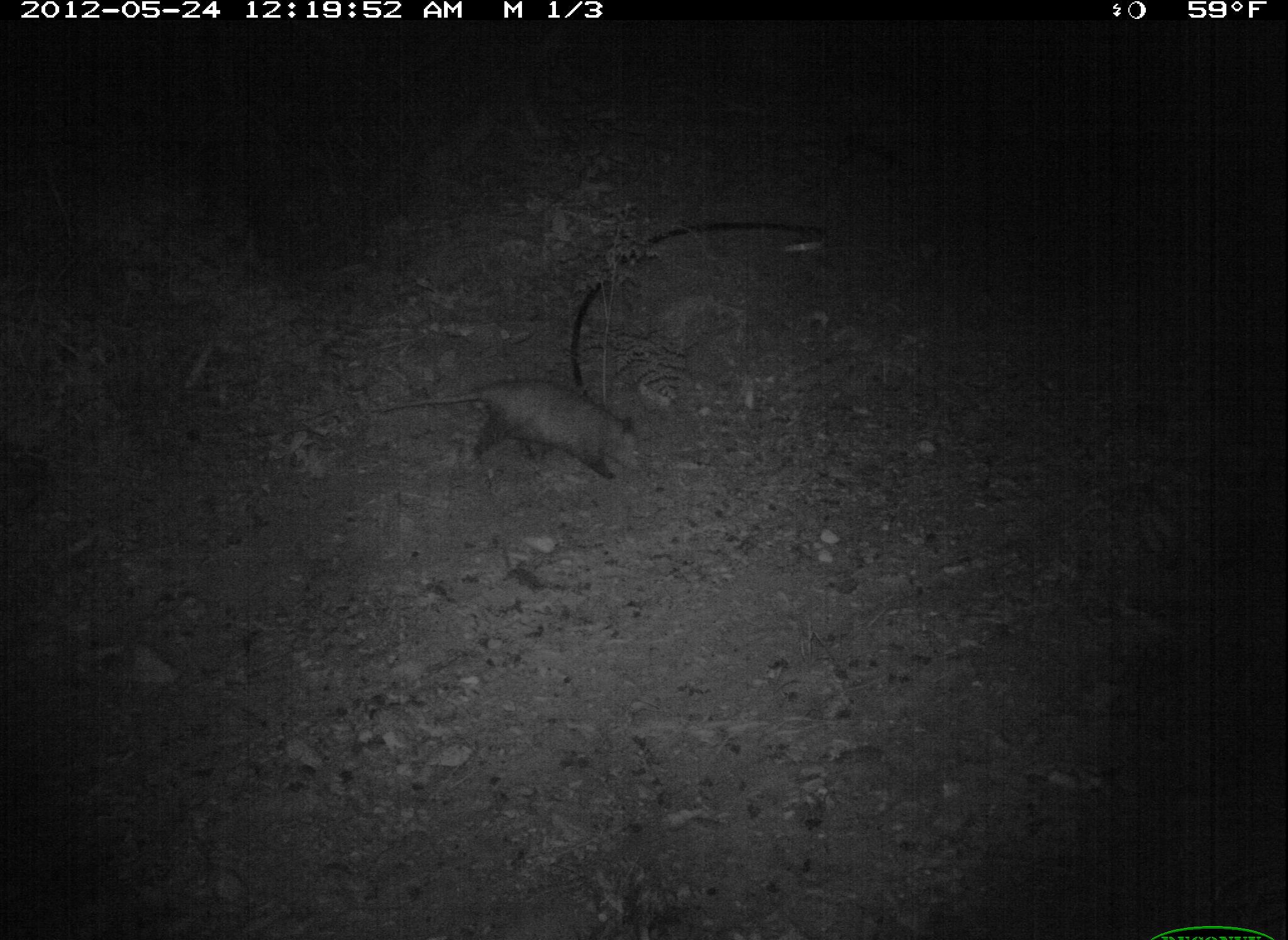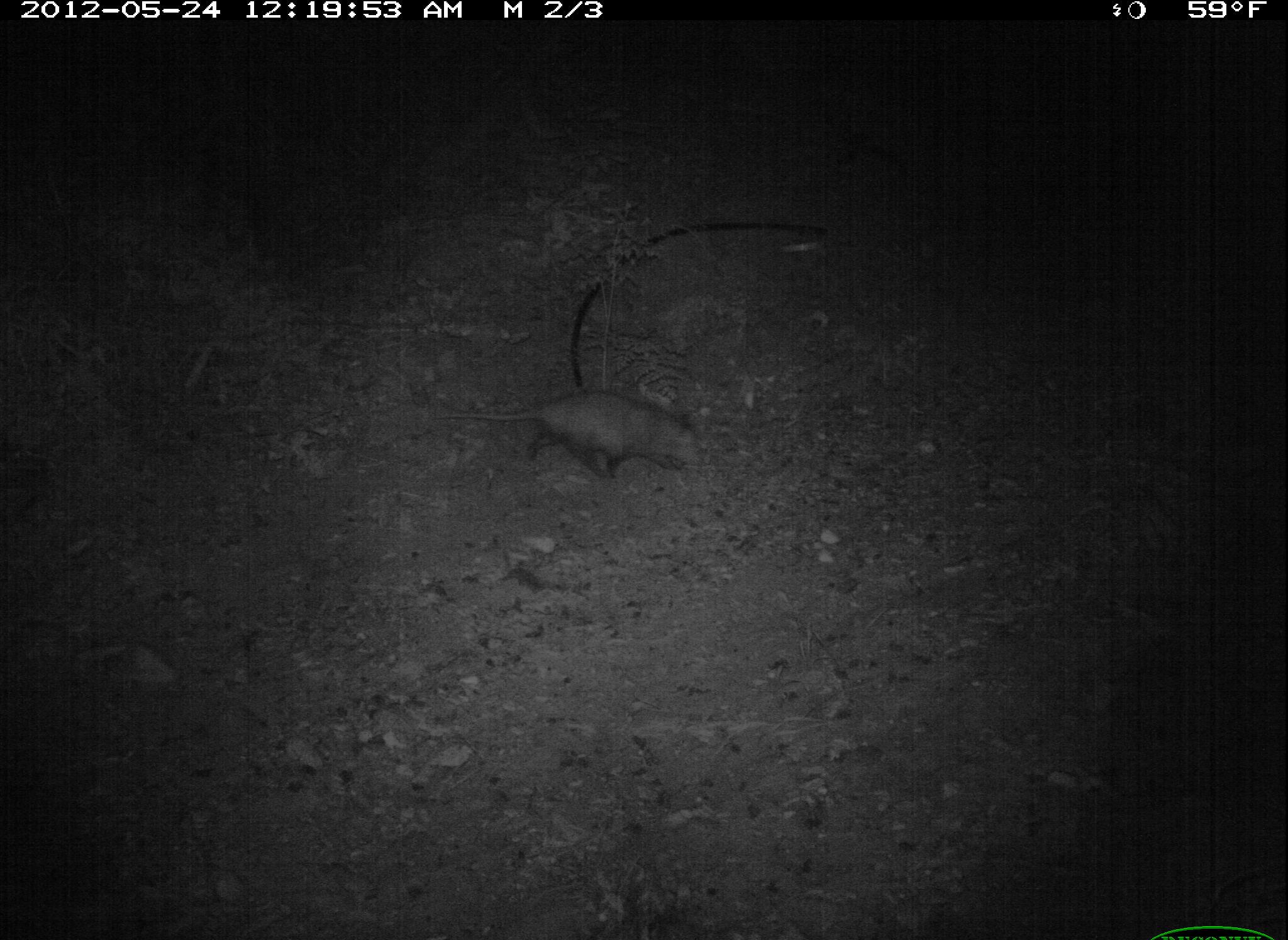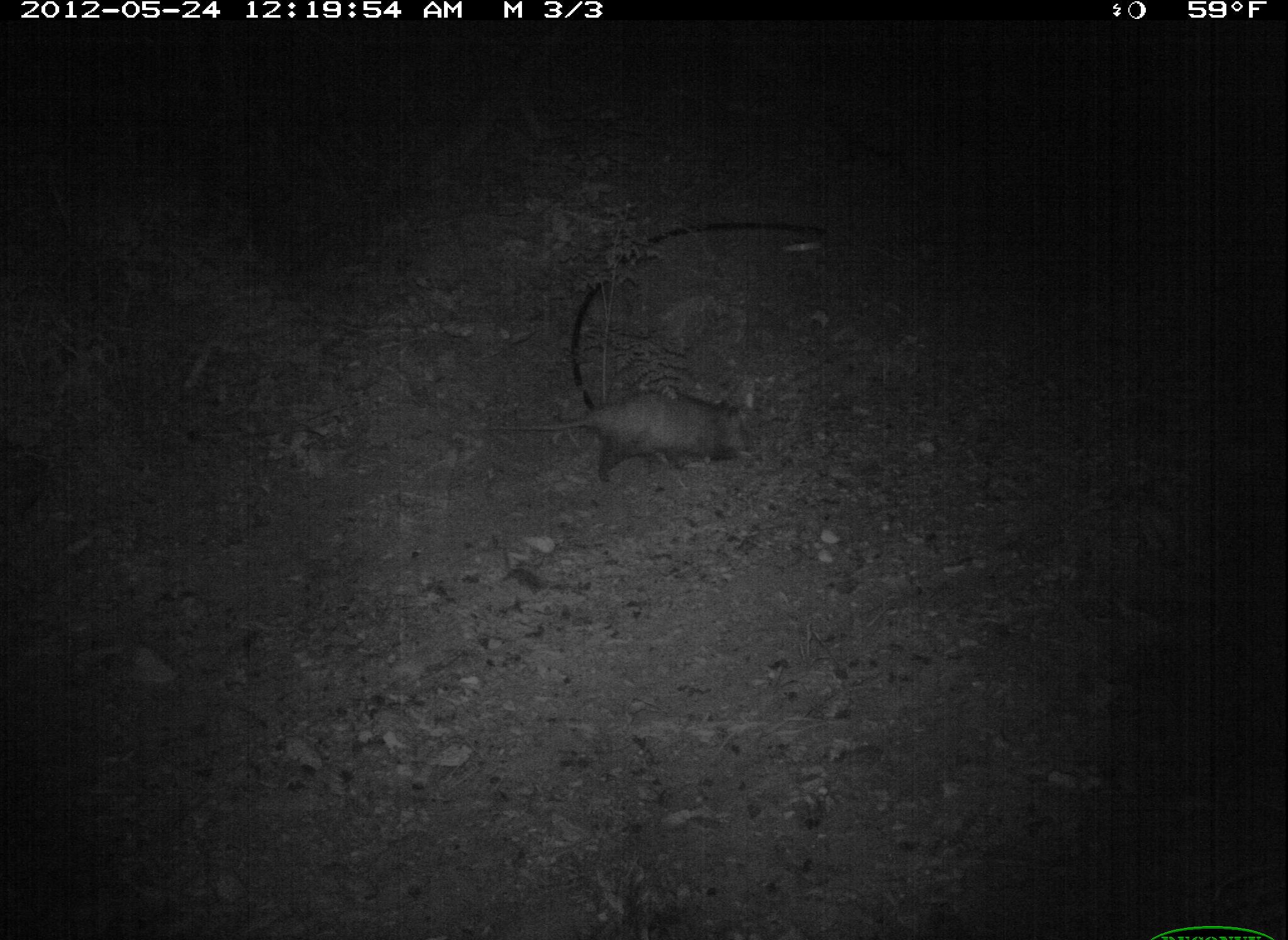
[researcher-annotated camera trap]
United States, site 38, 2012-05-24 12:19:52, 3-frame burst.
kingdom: Animalia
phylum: Chordata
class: Mammalia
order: Didelphimorphia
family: Didelphidae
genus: Didelphis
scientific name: Didelphis virginiana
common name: virginia opossum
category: opossum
Opossum (virginia opossum) (Didelphis virginiana).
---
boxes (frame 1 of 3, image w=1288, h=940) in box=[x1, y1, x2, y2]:
opossum: box=[409, 364, 684, 496]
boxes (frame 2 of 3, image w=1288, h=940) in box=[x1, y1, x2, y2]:
opossum: box=[398, 377, 715, 499]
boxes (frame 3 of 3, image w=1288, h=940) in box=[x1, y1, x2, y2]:
opossum: box=[467, 387, 778, 496]